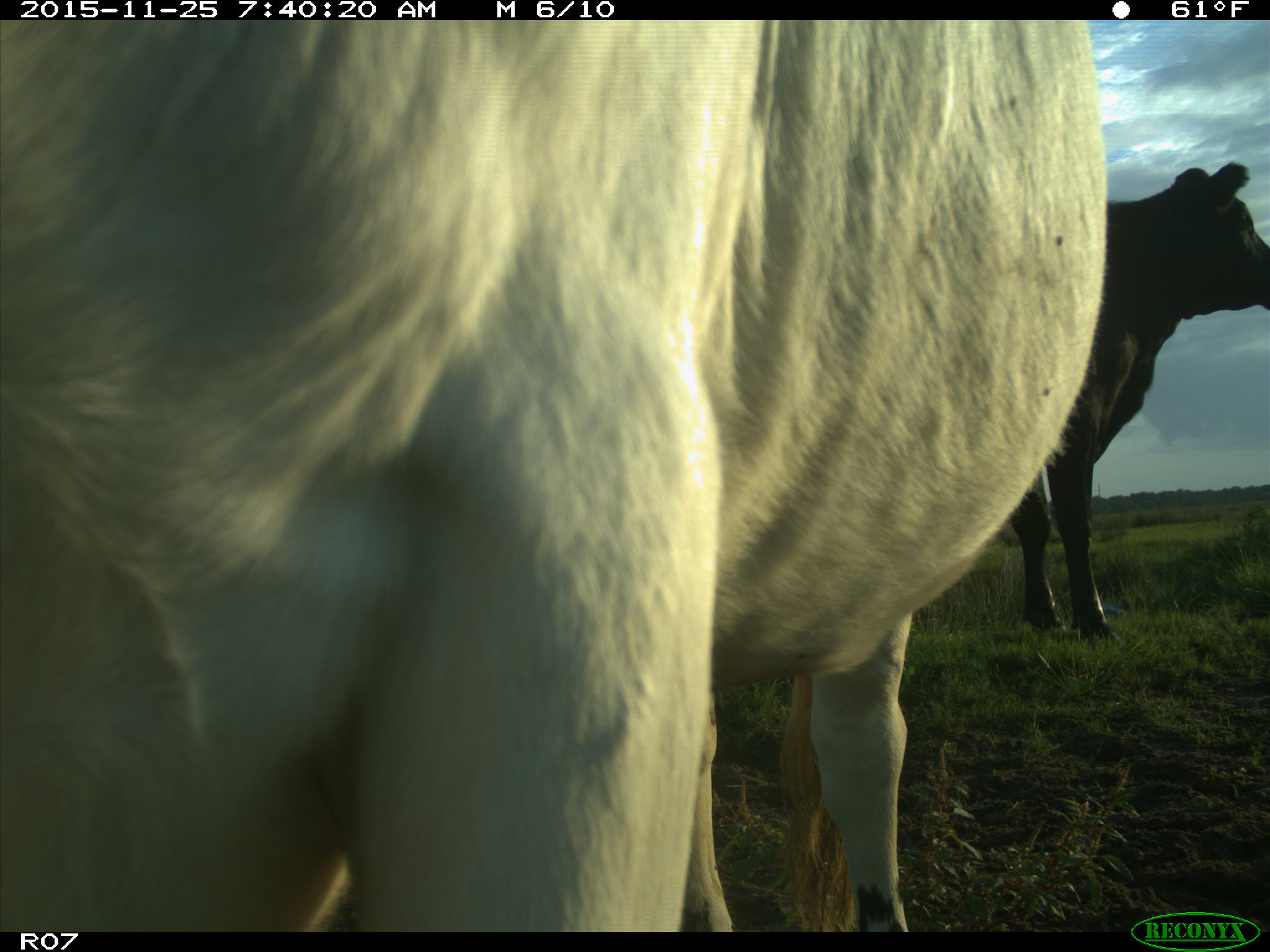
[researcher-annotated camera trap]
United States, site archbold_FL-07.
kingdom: Animalia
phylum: Chordata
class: Mammalia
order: Artiodactyla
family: Bovidae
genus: Bos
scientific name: Bos taurus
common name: domestic cow